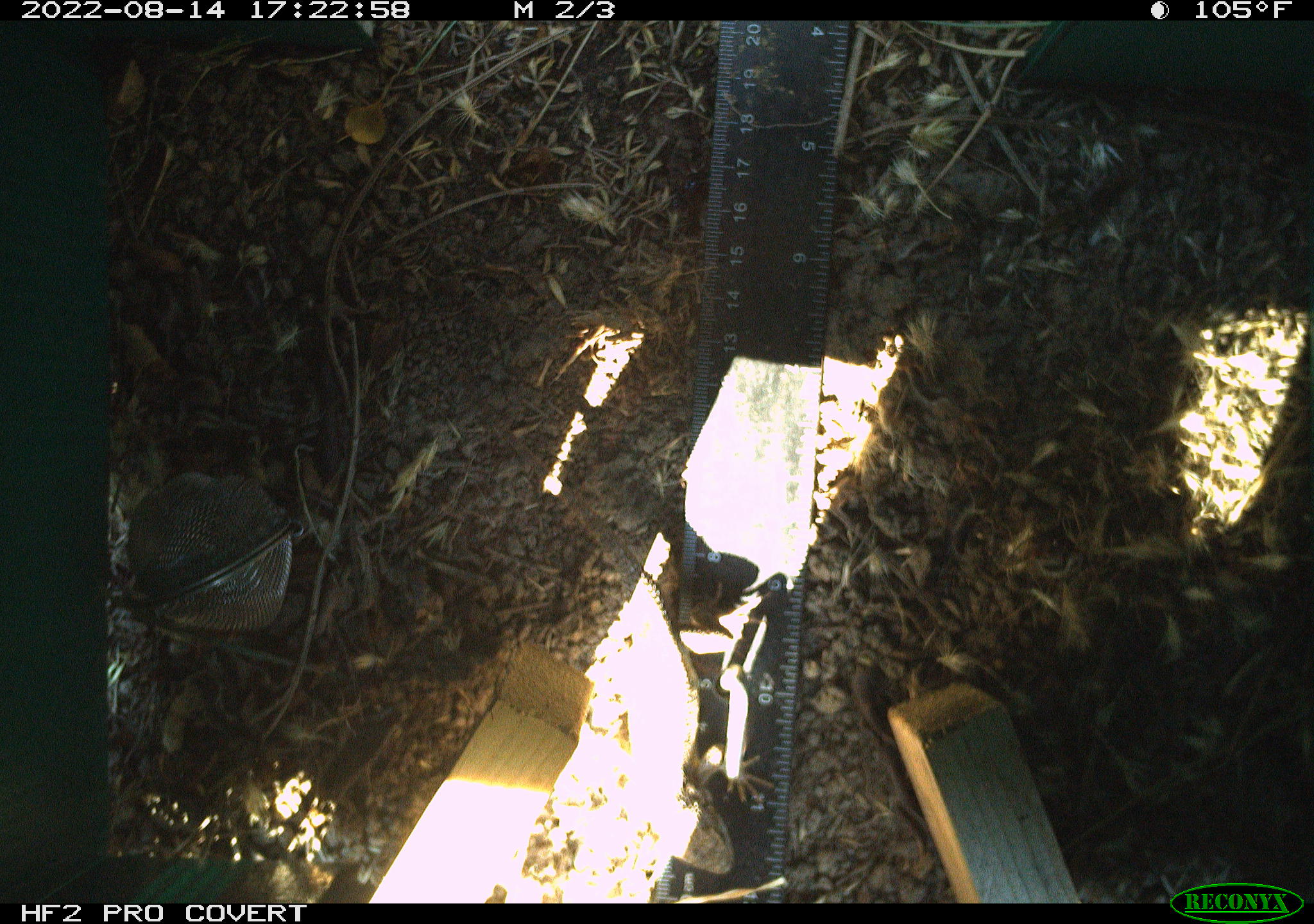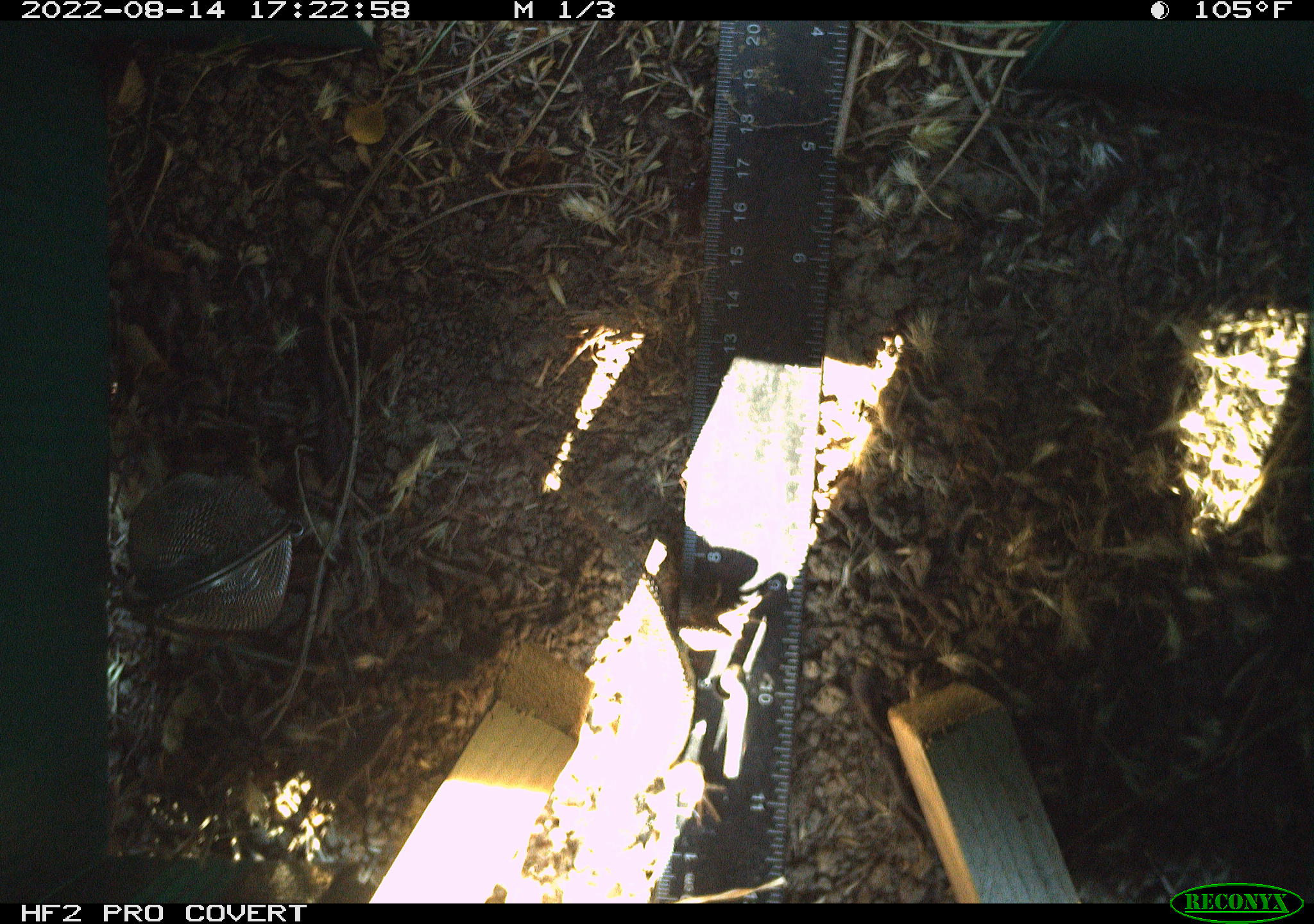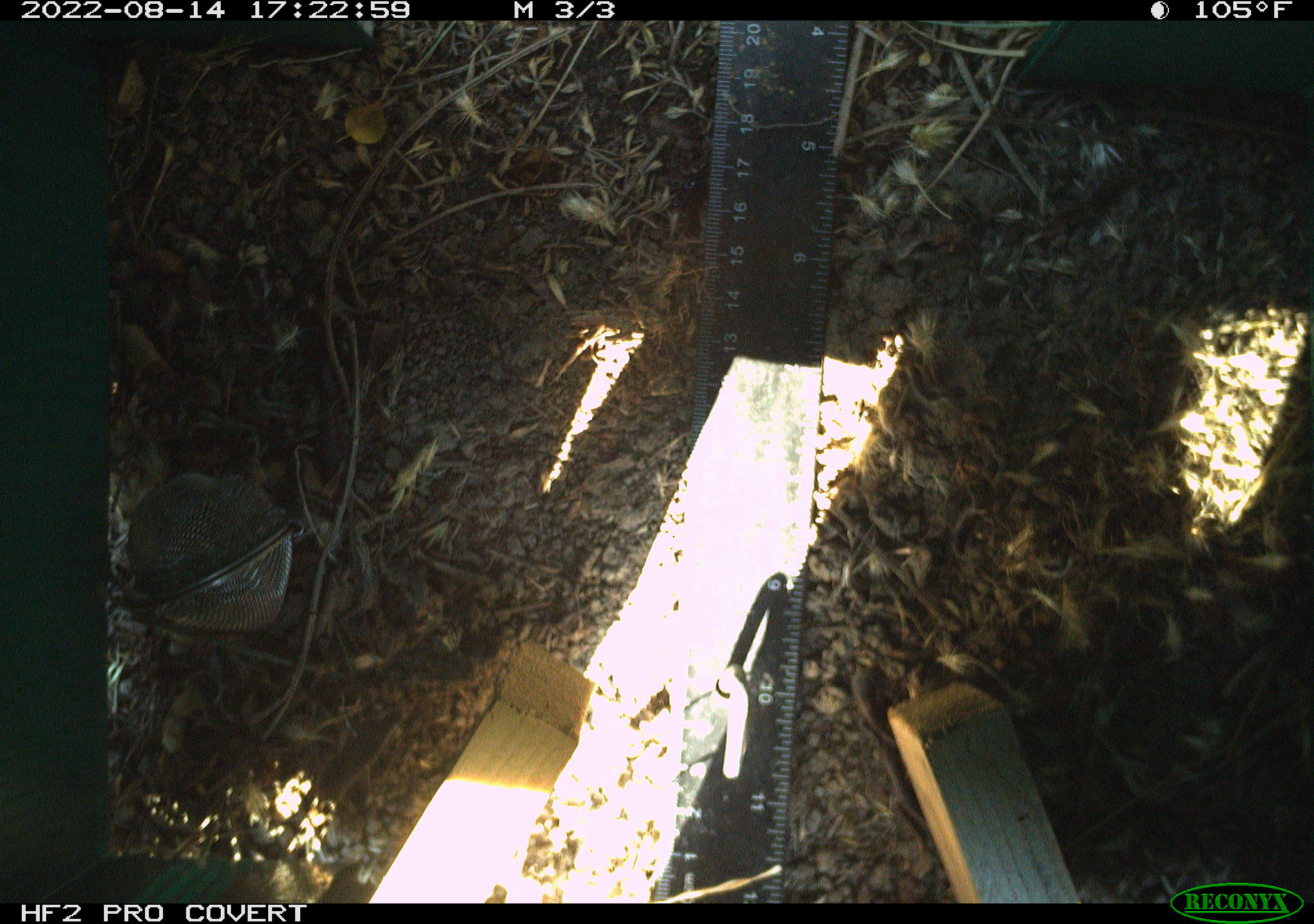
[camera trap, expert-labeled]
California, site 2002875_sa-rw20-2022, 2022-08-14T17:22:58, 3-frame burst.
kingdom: Animalia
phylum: Chordata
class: Reptilia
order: Squamata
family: Phrynosomatidae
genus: Sceloporus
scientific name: Sceloporus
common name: spiny lizards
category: sceloporus species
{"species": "sceloporus species (spiny lizards) (Sceloporus)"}